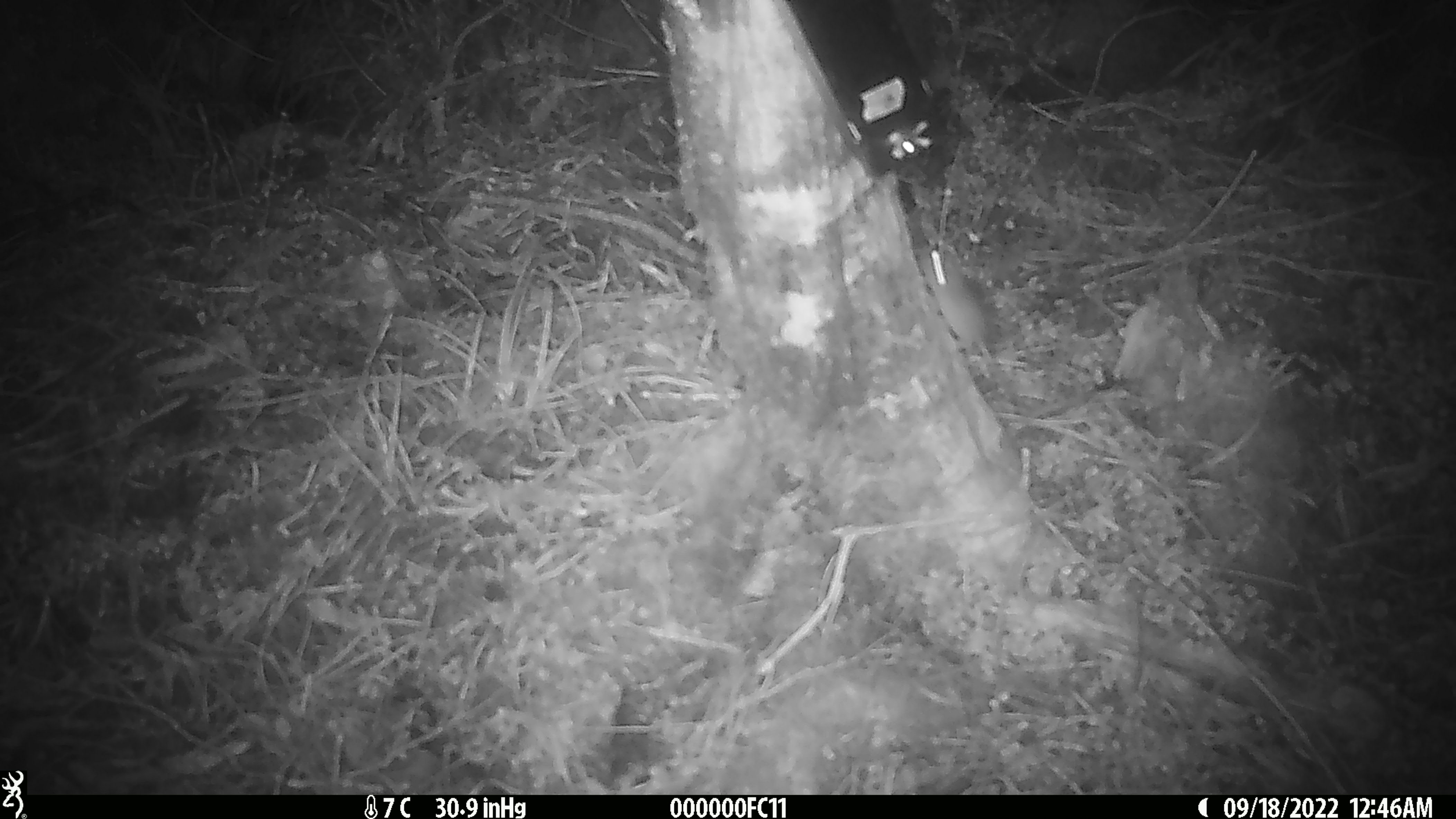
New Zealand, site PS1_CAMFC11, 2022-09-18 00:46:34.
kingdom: Animalia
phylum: Chordata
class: Mammalia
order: Rodentia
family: Muridae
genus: Mus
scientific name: Mus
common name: mouse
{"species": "mouse (Mus)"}